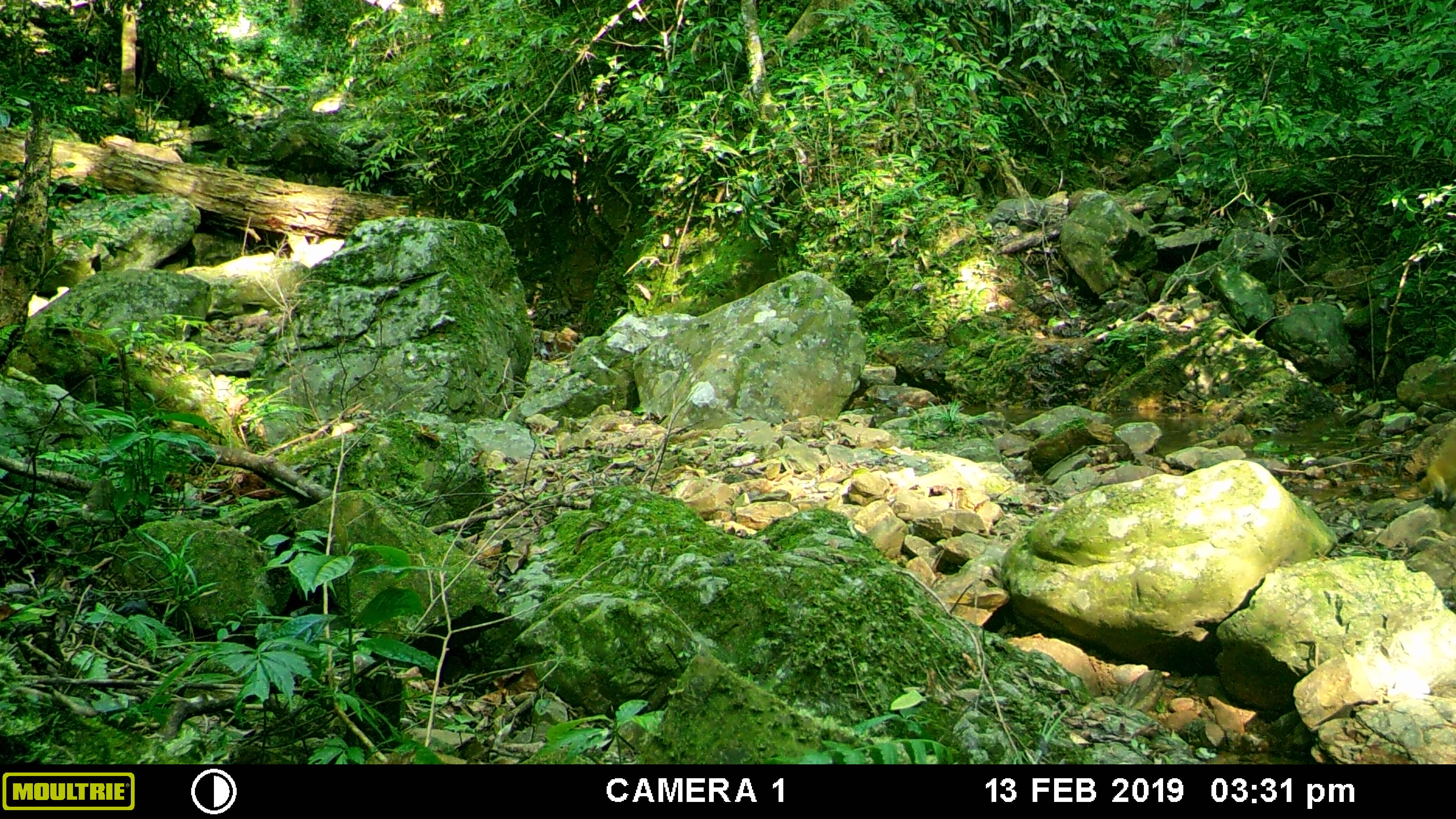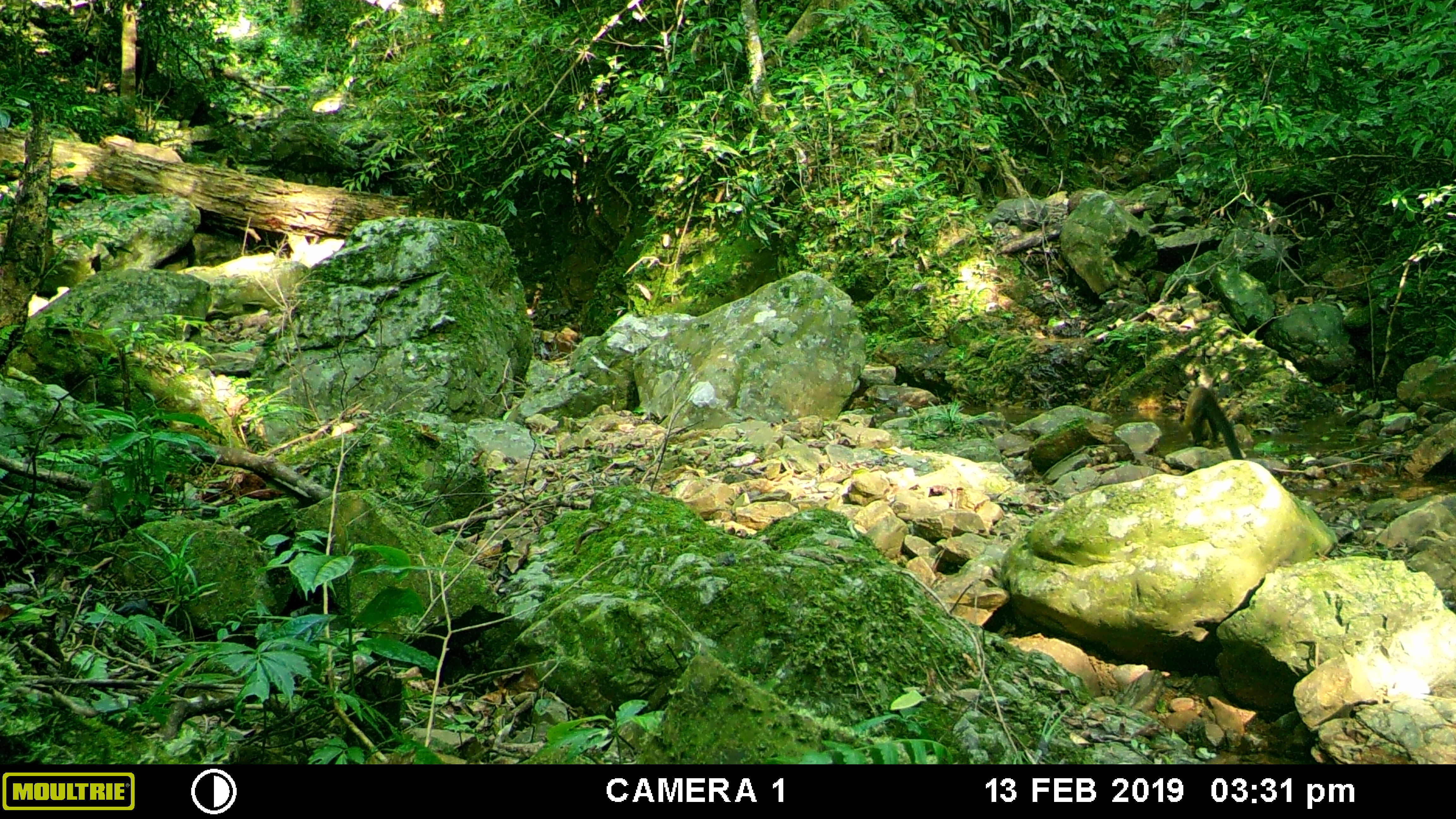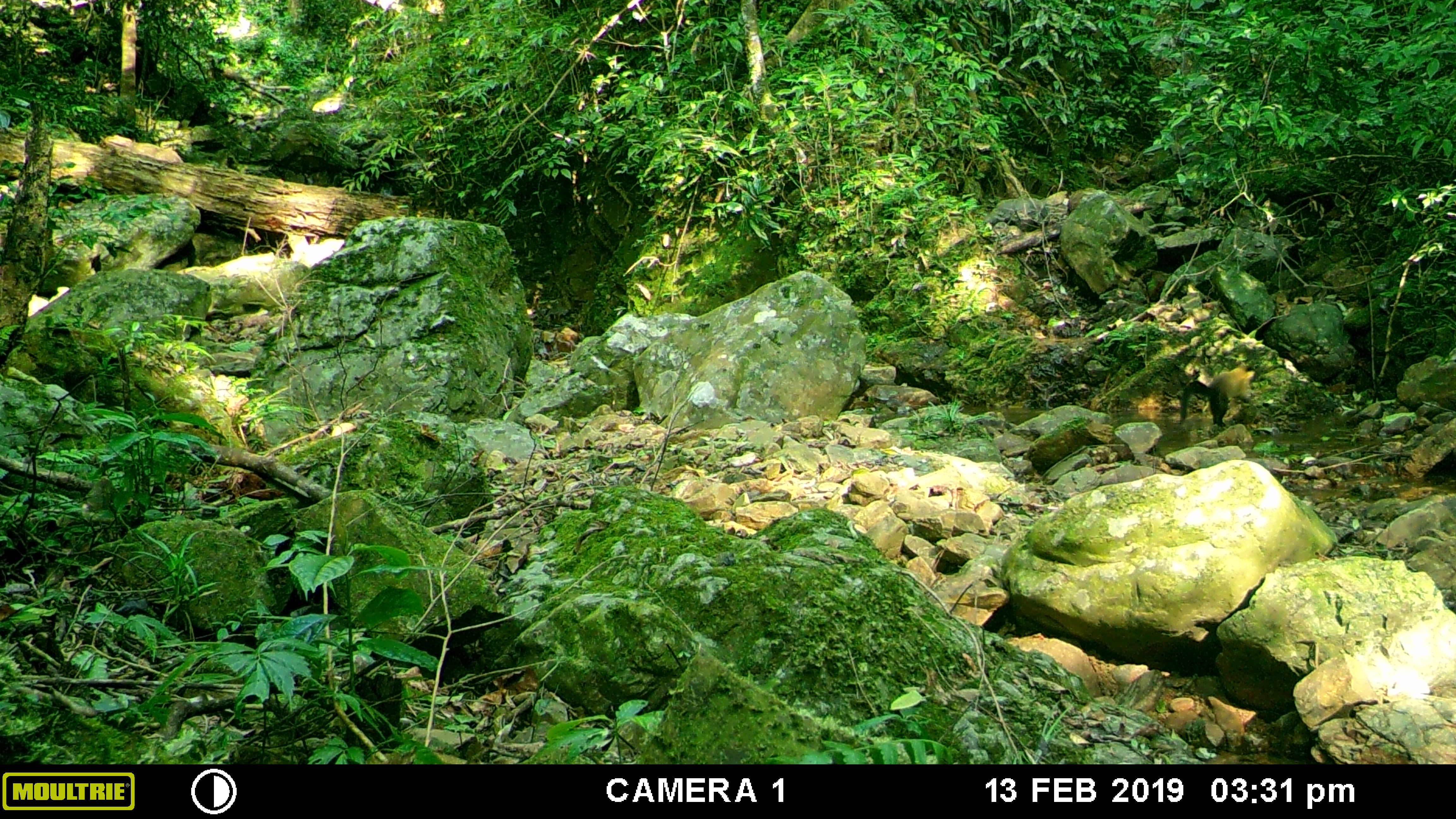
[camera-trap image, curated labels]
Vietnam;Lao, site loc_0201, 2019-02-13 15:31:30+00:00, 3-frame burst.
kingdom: Animalia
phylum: Chordata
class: Mammalia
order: Carnivora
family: Mustelidae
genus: Martes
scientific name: Martes flavigula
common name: yellow-throated marten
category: yellow throated marten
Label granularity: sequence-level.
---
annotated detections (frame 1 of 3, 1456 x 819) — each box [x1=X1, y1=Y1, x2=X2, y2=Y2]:
yellow throated marten: [x1=1424, y1=421, x2=1456, y2=508]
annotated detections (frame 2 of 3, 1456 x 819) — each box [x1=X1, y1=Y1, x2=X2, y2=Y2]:
yellow throated marten: [x1=1178, y1=383, x2=1243, y2=458]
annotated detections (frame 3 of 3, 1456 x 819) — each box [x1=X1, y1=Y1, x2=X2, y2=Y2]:
yellow throated marten: [x1=1179, y1=364, x2=1256, y2=428]